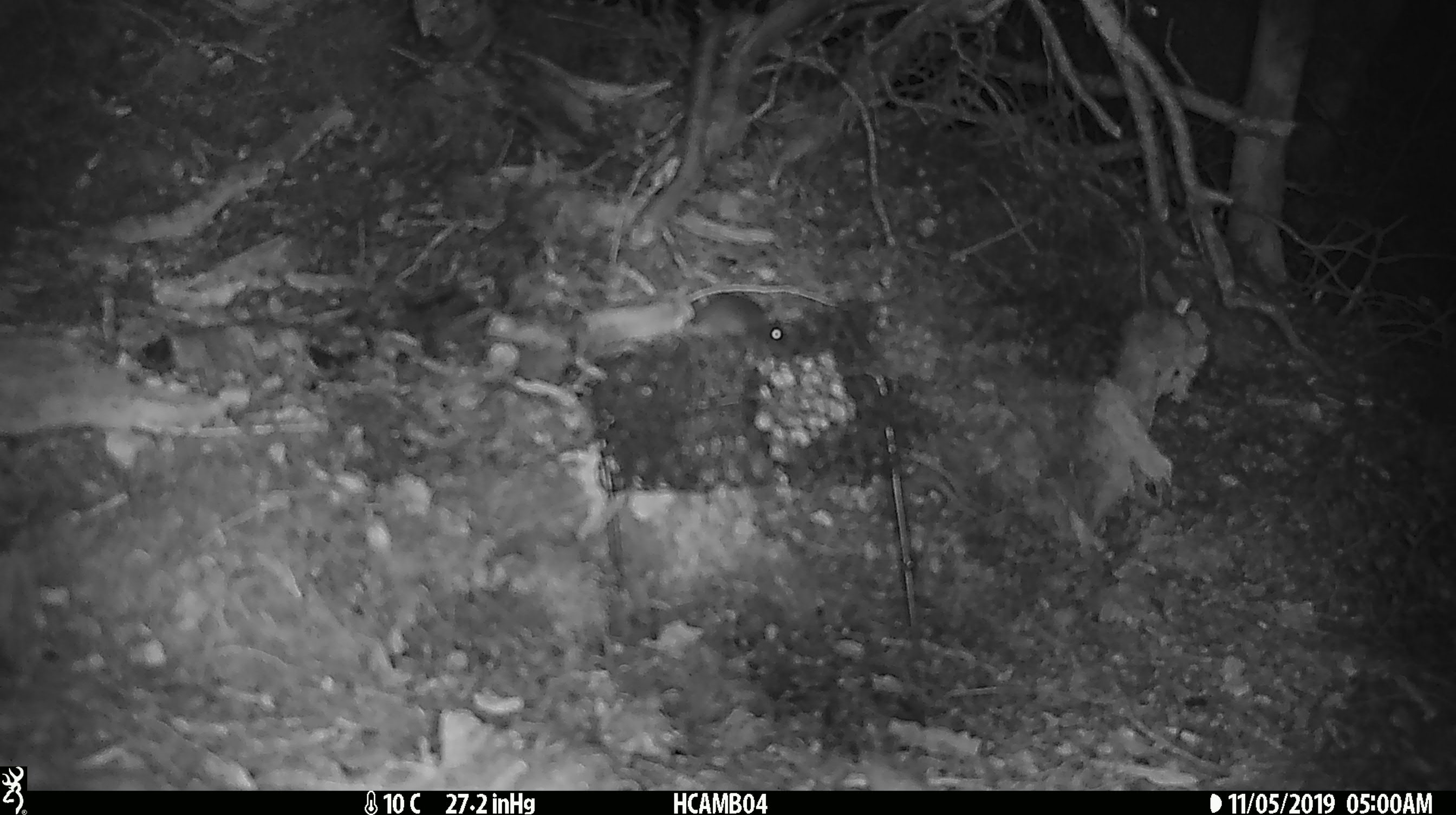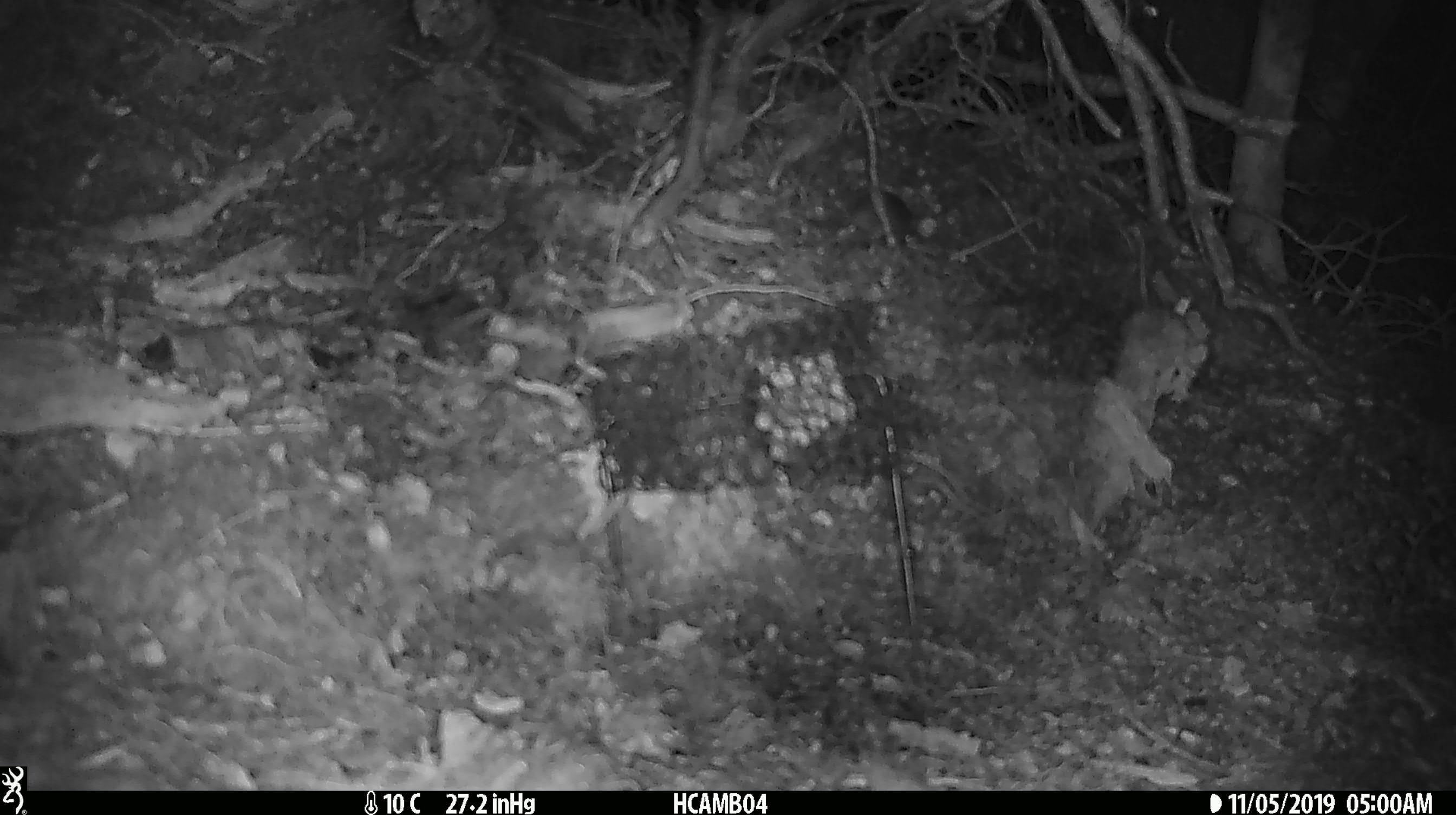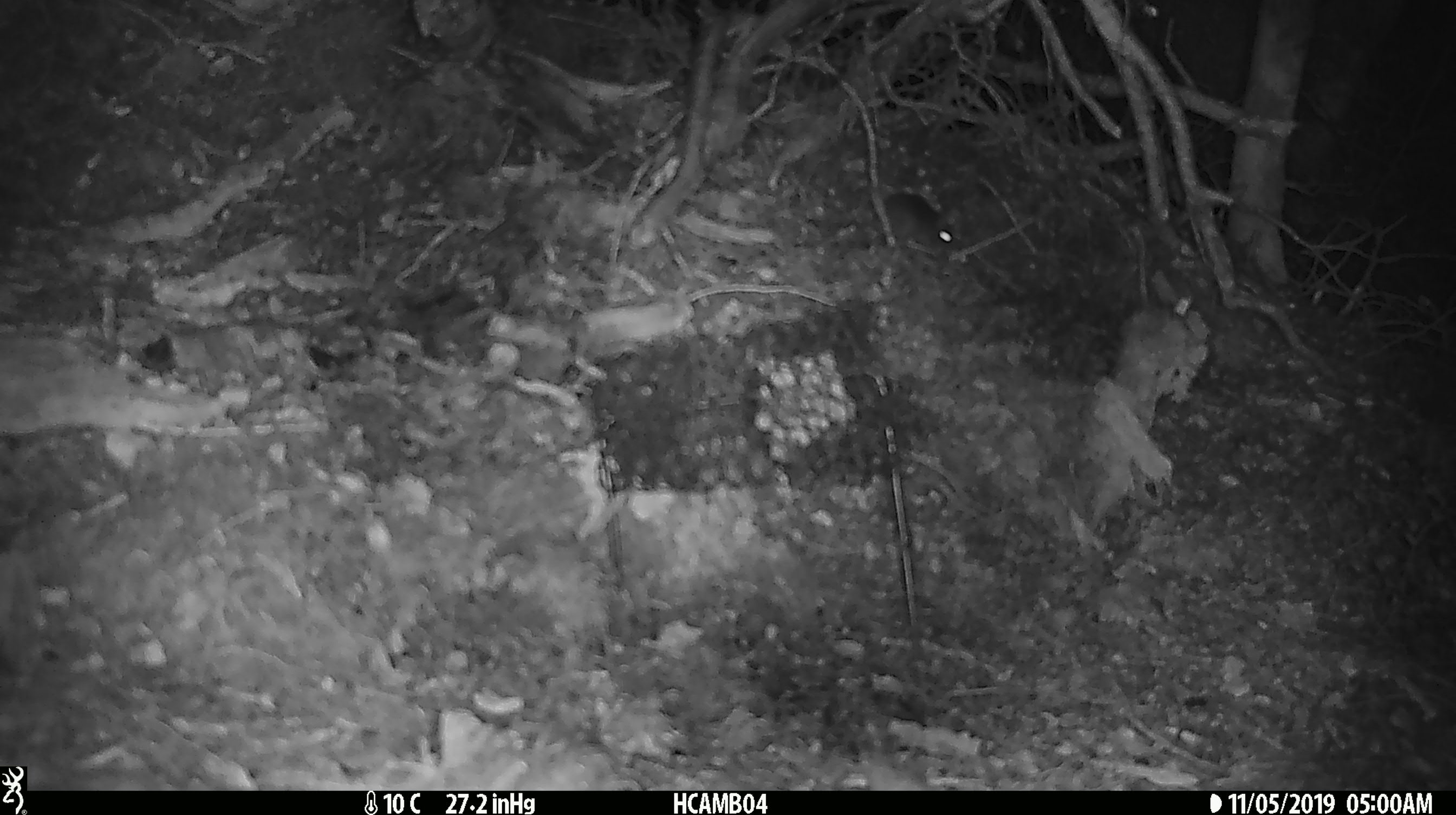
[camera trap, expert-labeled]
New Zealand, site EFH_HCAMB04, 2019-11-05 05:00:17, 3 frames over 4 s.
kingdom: Animalia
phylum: Chordata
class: Mammalia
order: Rodentia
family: Muridae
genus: Mus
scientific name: Mus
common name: mouse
Mouse (Mus).